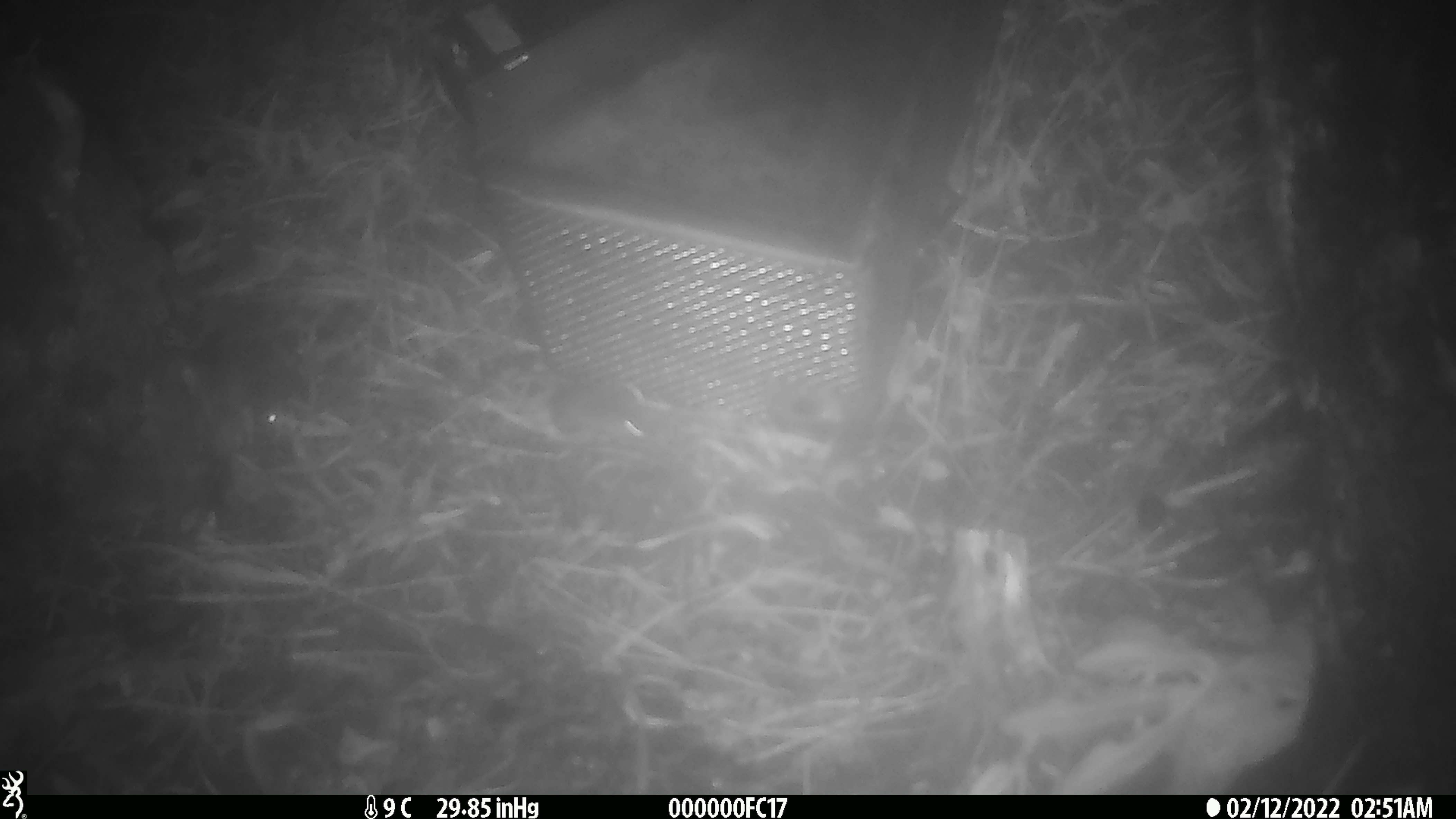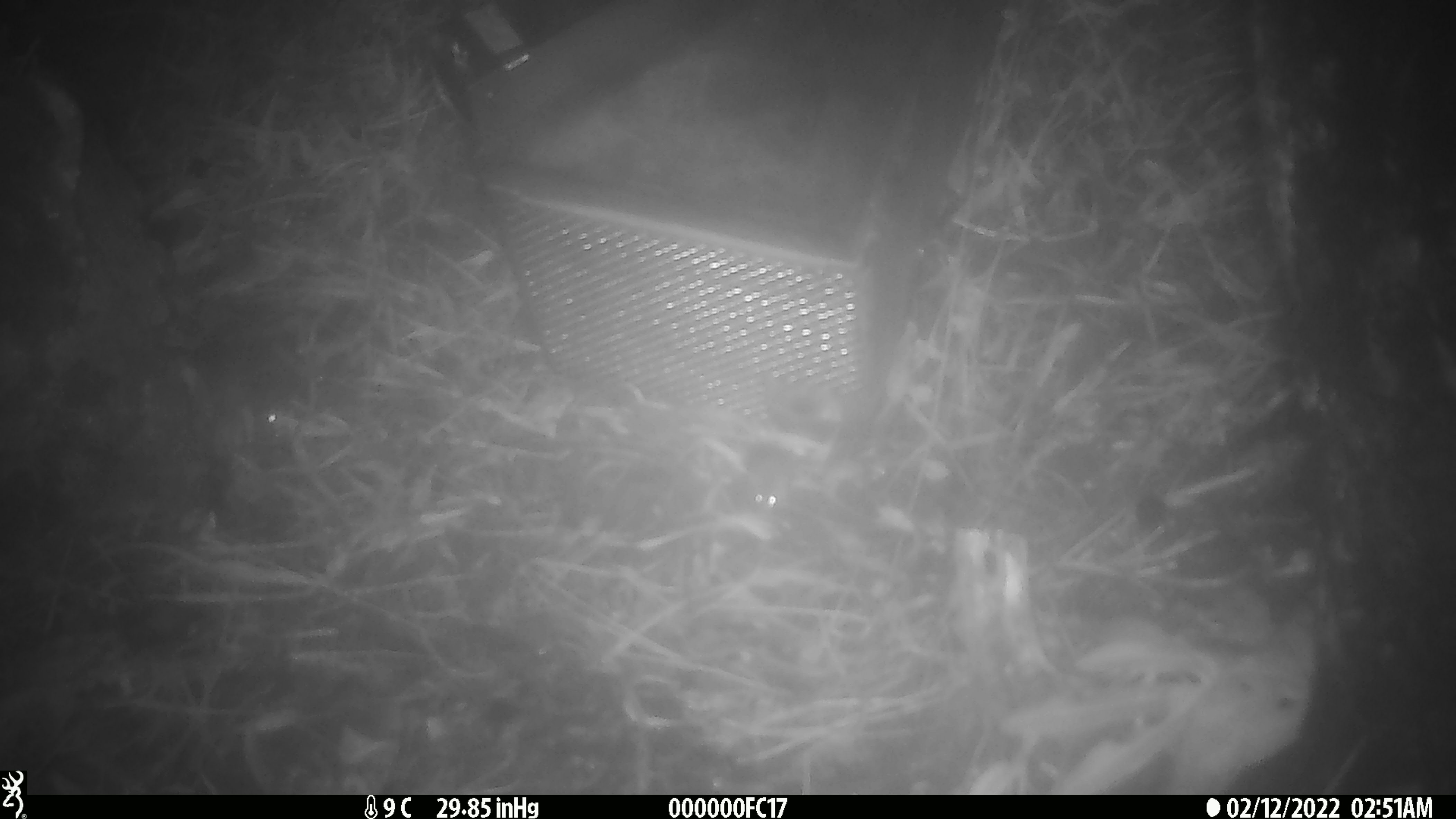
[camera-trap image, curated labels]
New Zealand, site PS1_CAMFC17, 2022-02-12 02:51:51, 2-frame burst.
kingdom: Animalia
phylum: Chordata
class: Mammalia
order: Rodentia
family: Muridae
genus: Mus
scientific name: Mus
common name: mouse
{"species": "mouse (Mus)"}